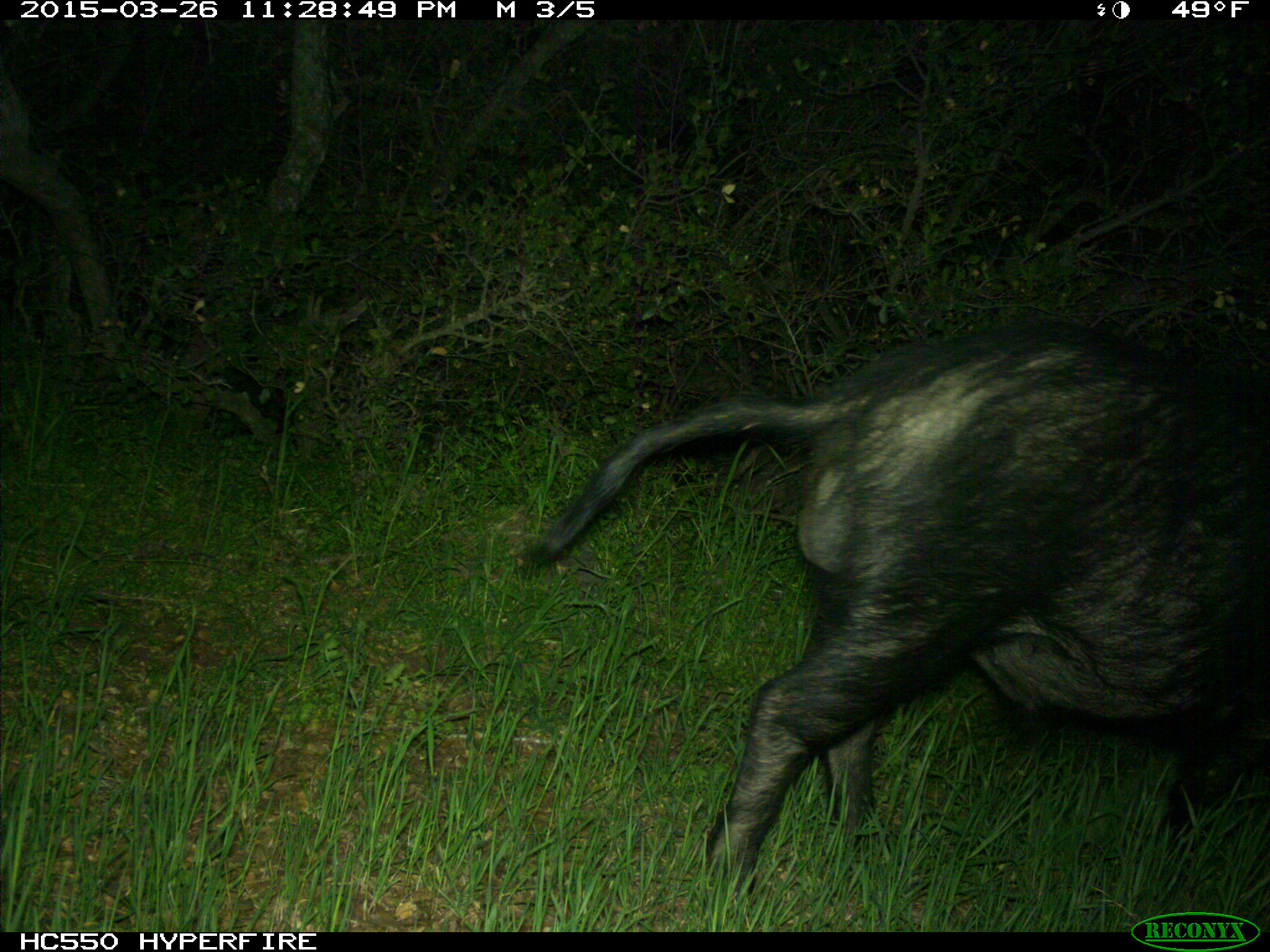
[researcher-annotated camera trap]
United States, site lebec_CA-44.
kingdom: Animalia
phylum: Chordata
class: Mammalia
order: Artiodactyla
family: Suidae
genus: Sus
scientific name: Sus scrofa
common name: wild boar